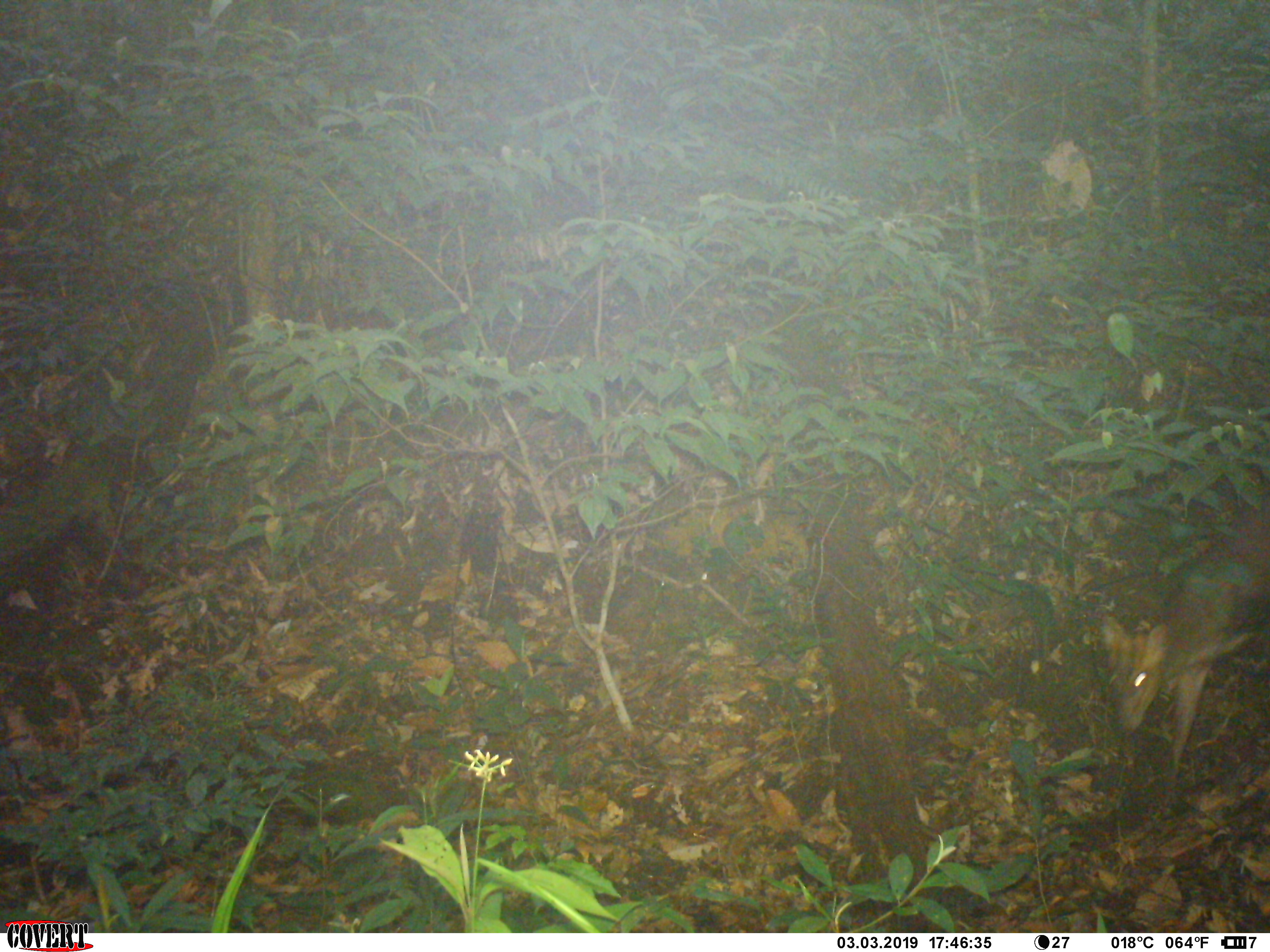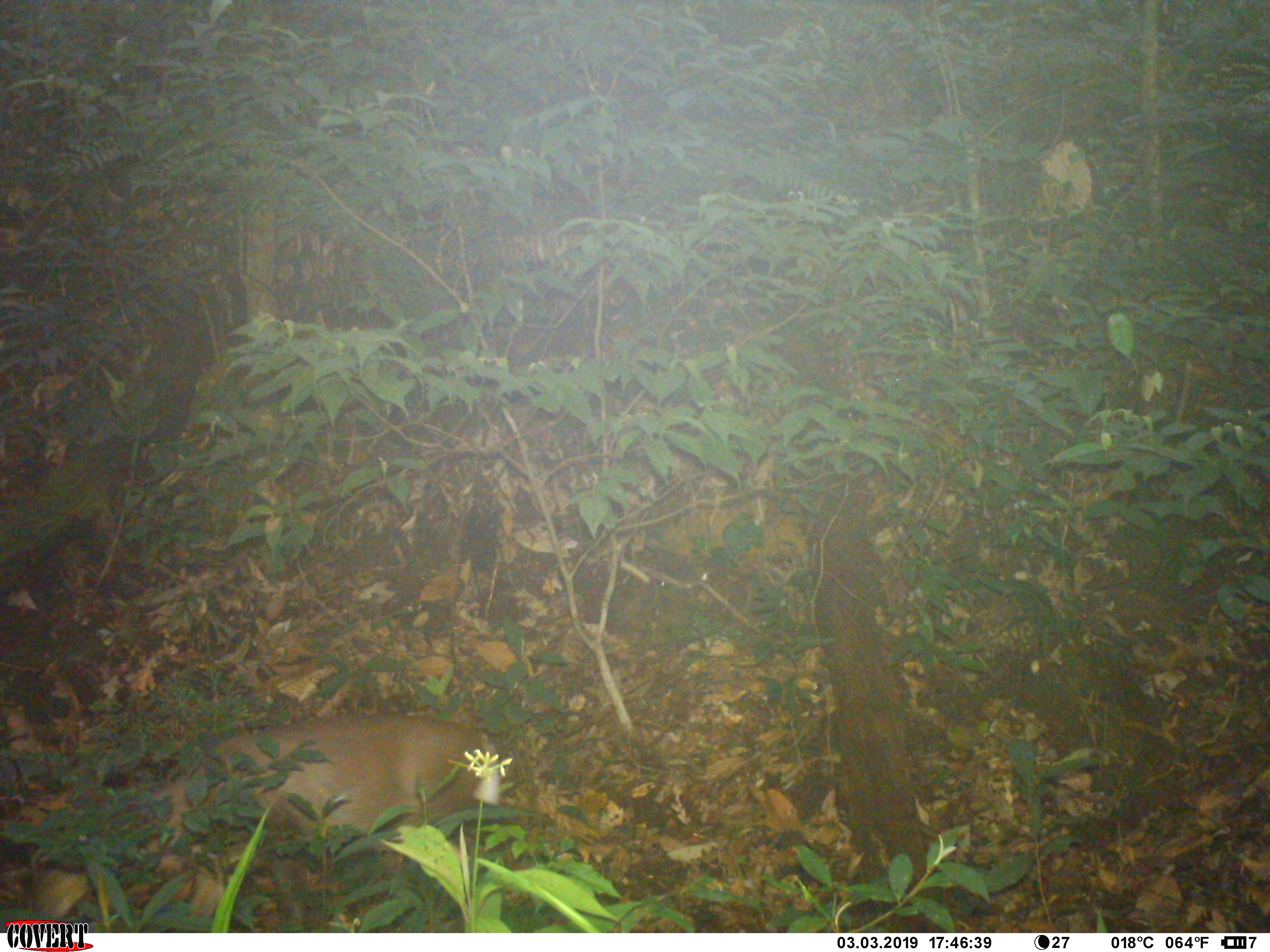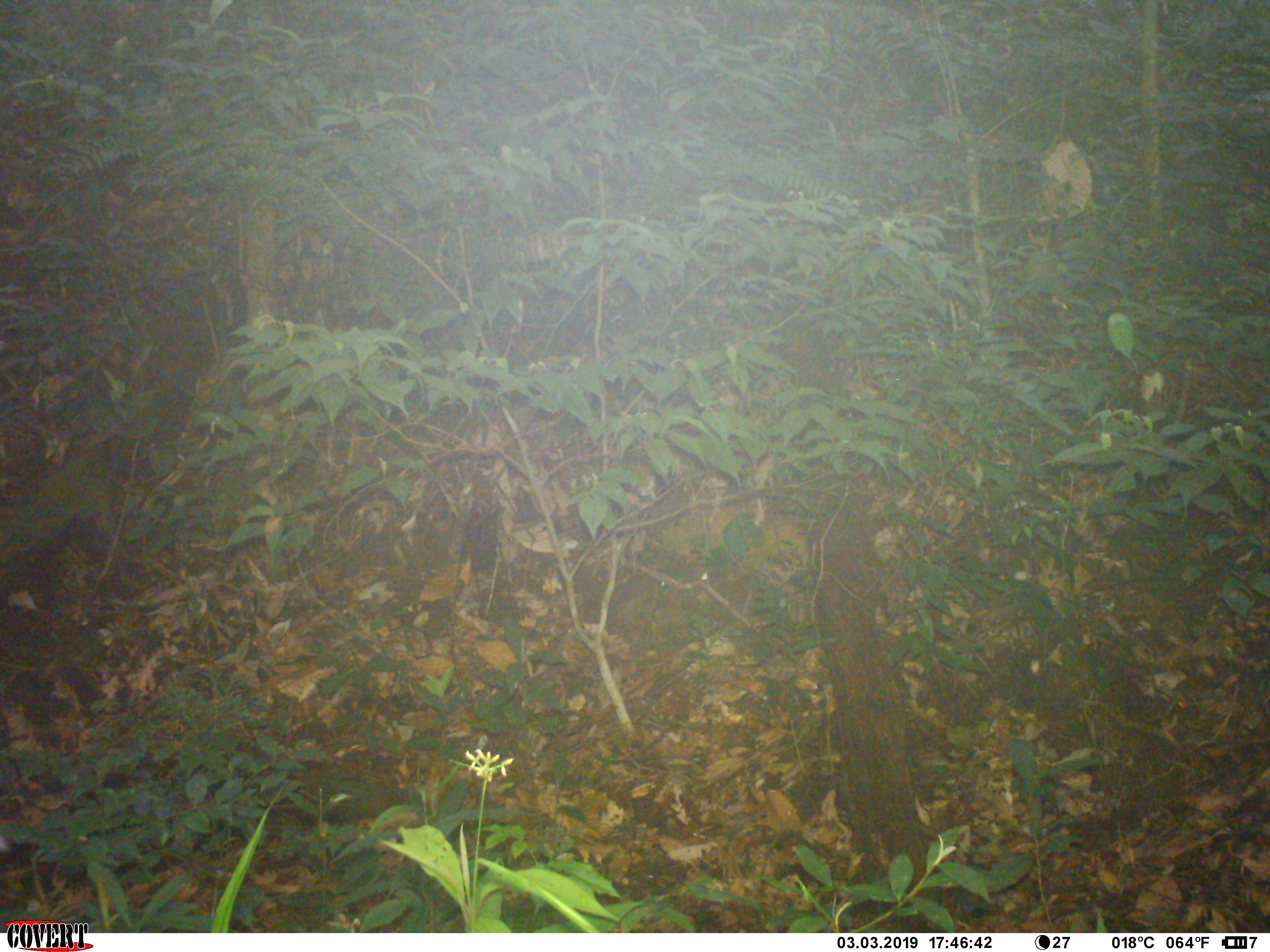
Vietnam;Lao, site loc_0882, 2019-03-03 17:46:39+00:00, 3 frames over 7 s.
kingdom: Animalia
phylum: Chordata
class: Mammalia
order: Artiodactyla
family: Cervidae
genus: Muntiacus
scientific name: Muntiacus rooseveltorum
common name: roosevelt's muntjac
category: roosevelts muntjac group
Roosevelts muntjac group (roosevelt's muntjac) (Muntiacus rooseveltorum). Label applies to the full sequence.